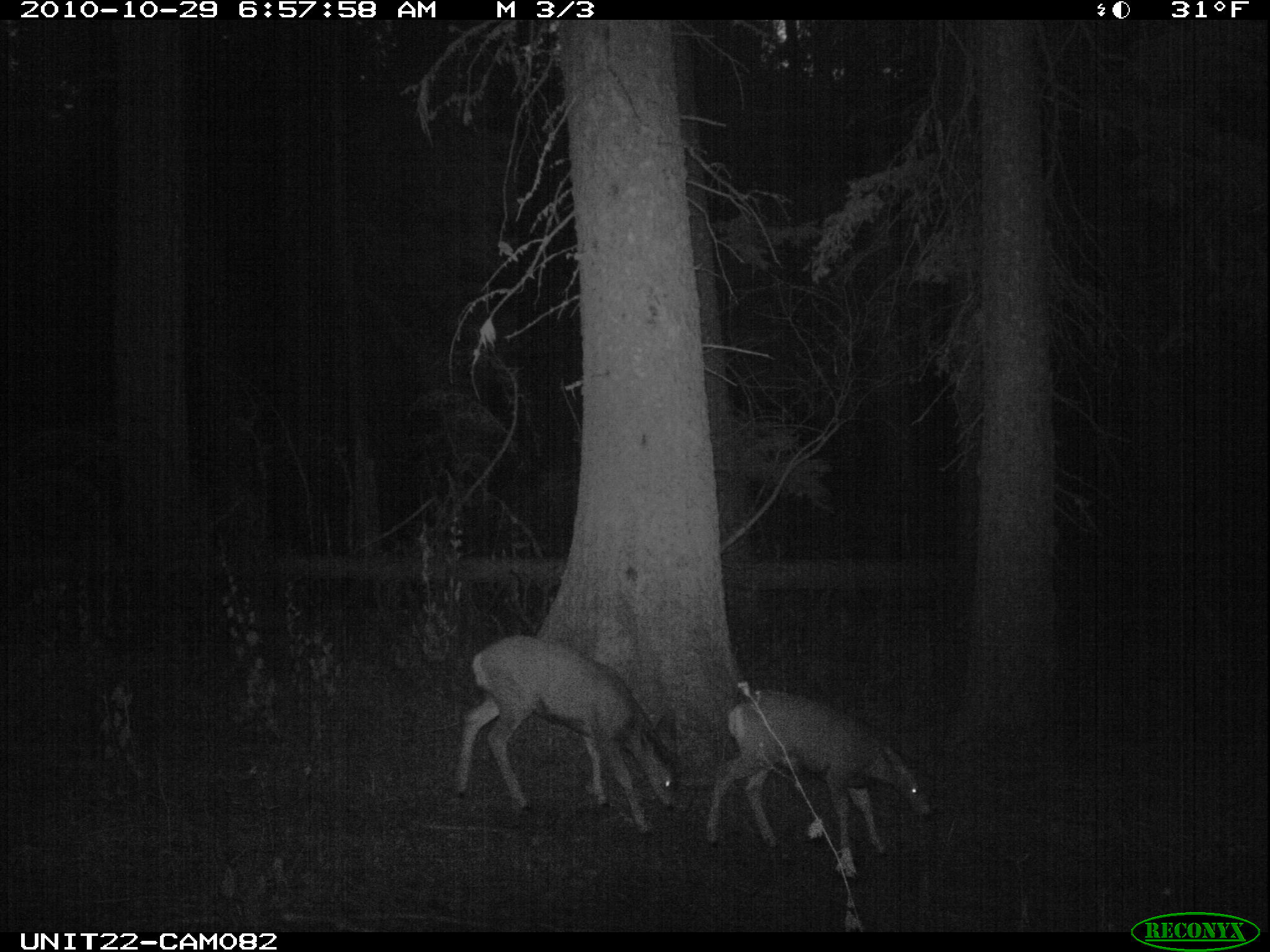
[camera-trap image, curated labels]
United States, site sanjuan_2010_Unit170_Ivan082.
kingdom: Animalia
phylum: Chordata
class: Mammalia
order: Artiodactyla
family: Cervidae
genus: Odocoileus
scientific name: Odocoileus hemionus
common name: mule deer